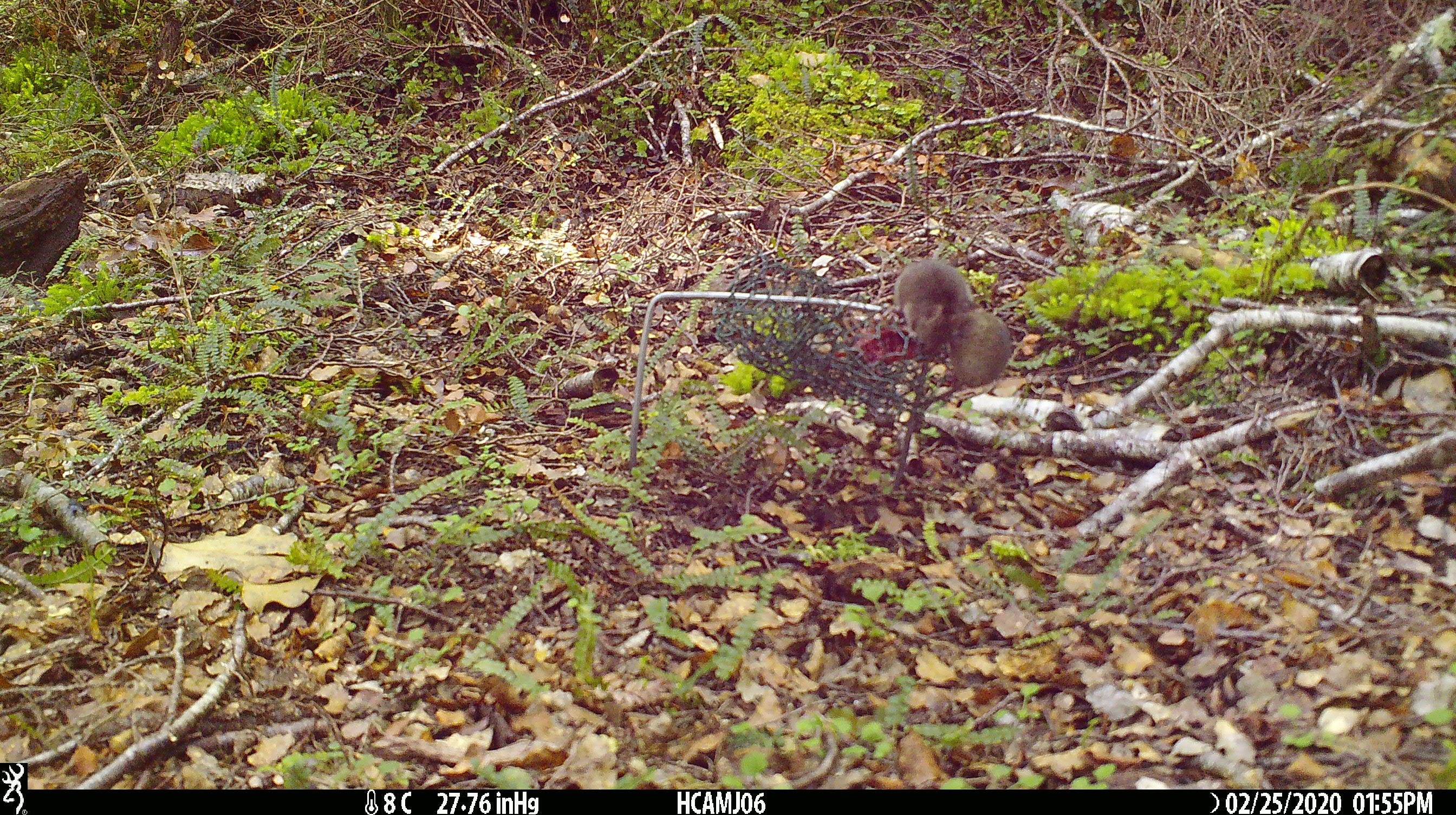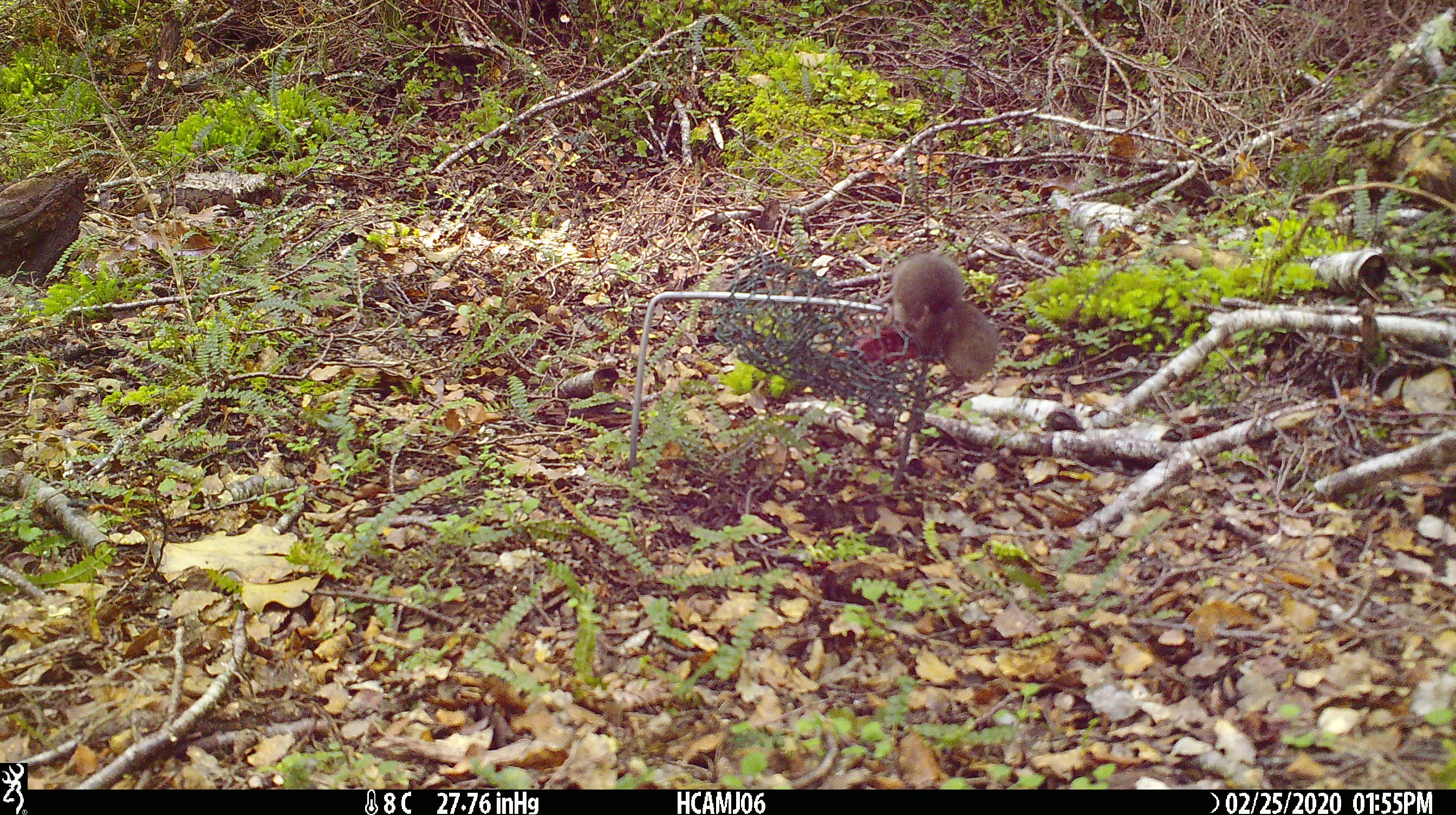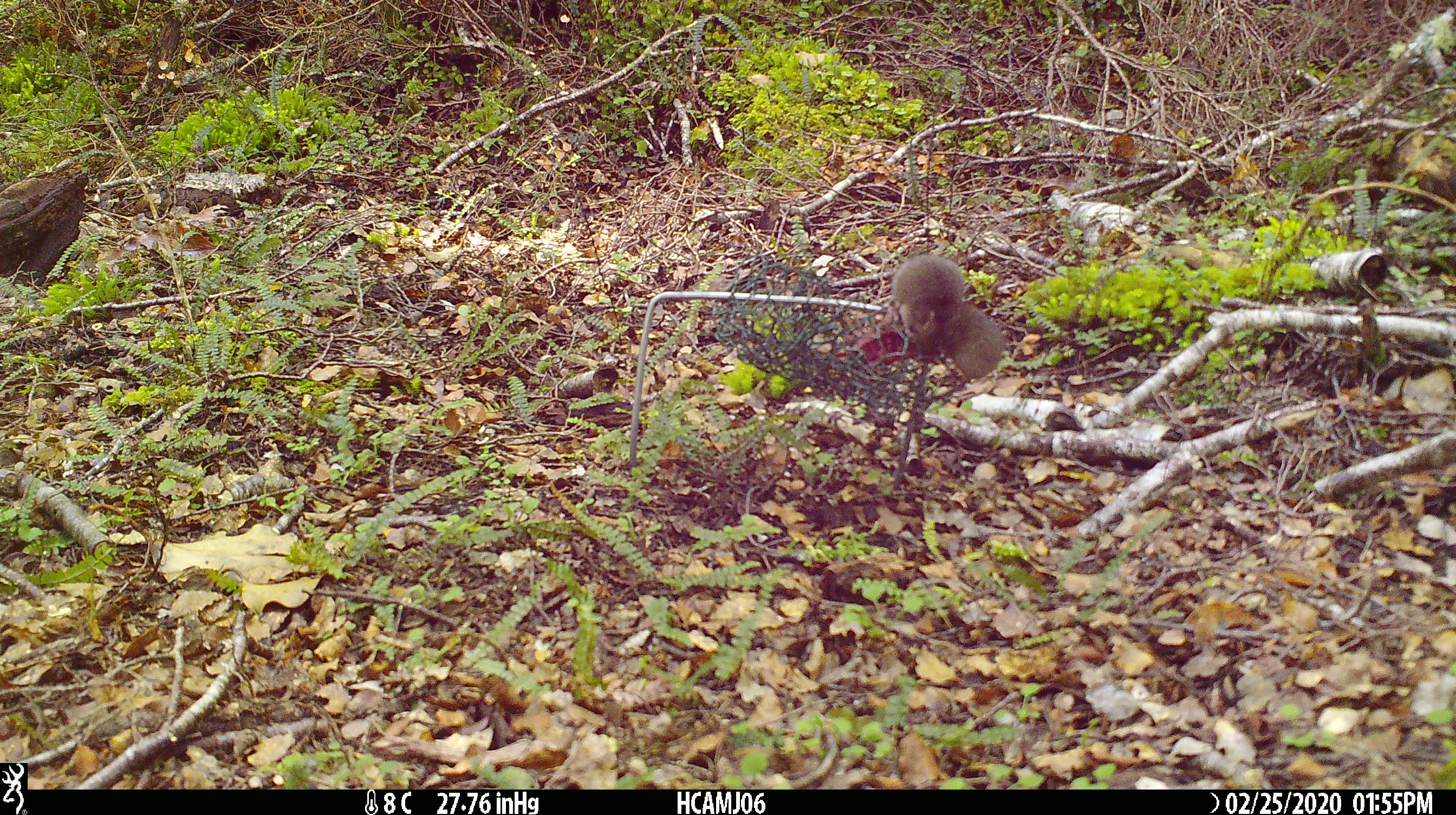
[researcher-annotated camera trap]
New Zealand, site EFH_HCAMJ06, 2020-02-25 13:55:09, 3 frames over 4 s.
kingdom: Animalia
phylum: Chordata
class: Mammalia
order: Rodentia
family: Muridae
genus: Mus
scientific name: Mus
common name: mouse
Mouse (Mus).